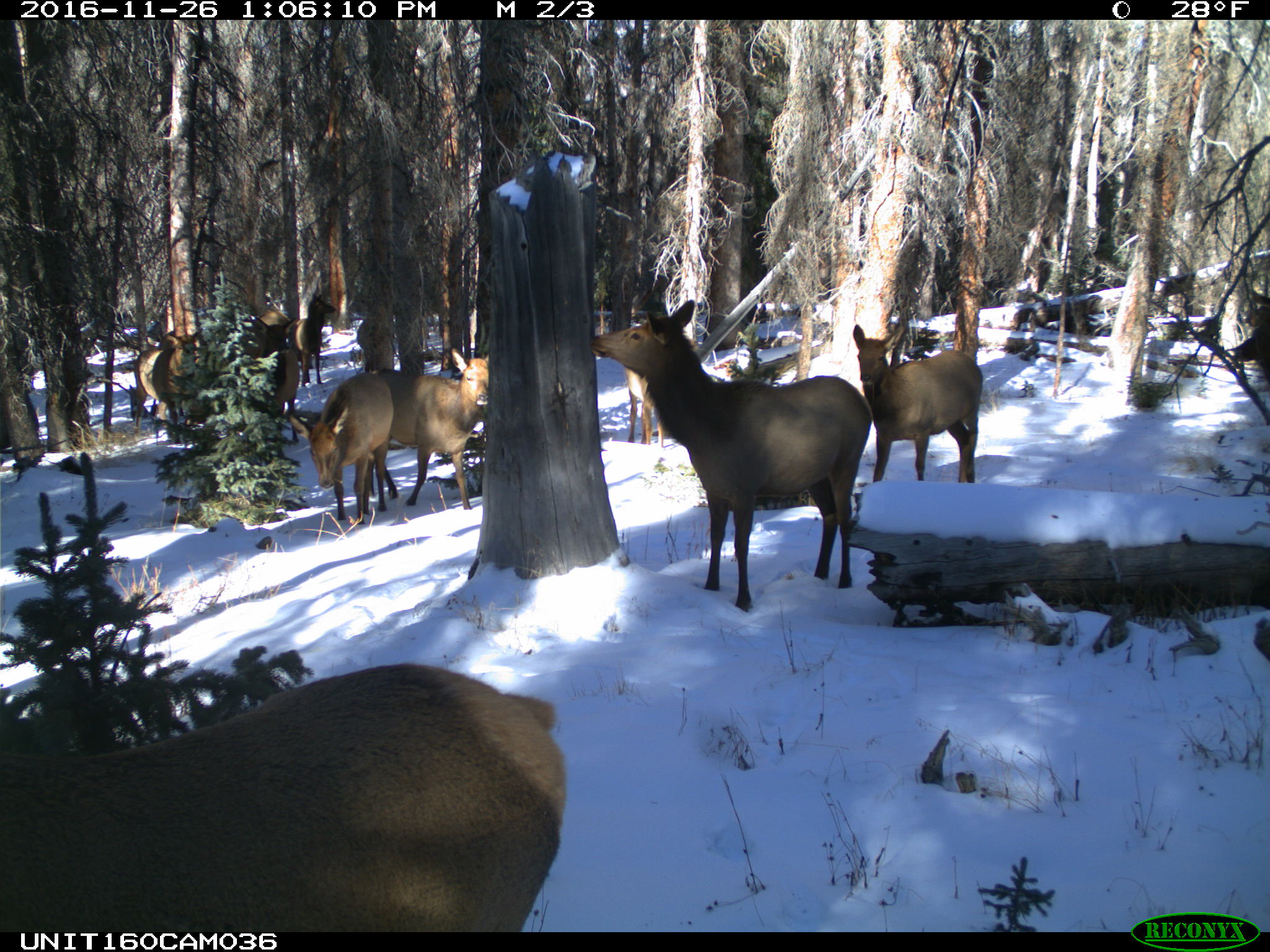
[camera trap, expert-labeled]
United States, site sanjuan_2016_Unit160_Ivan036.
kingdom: Animalia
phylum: Chordata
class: Mammalia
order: Artiodactyla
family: Cervidae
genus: Cervus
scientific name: Cervus elaphus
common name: red deer